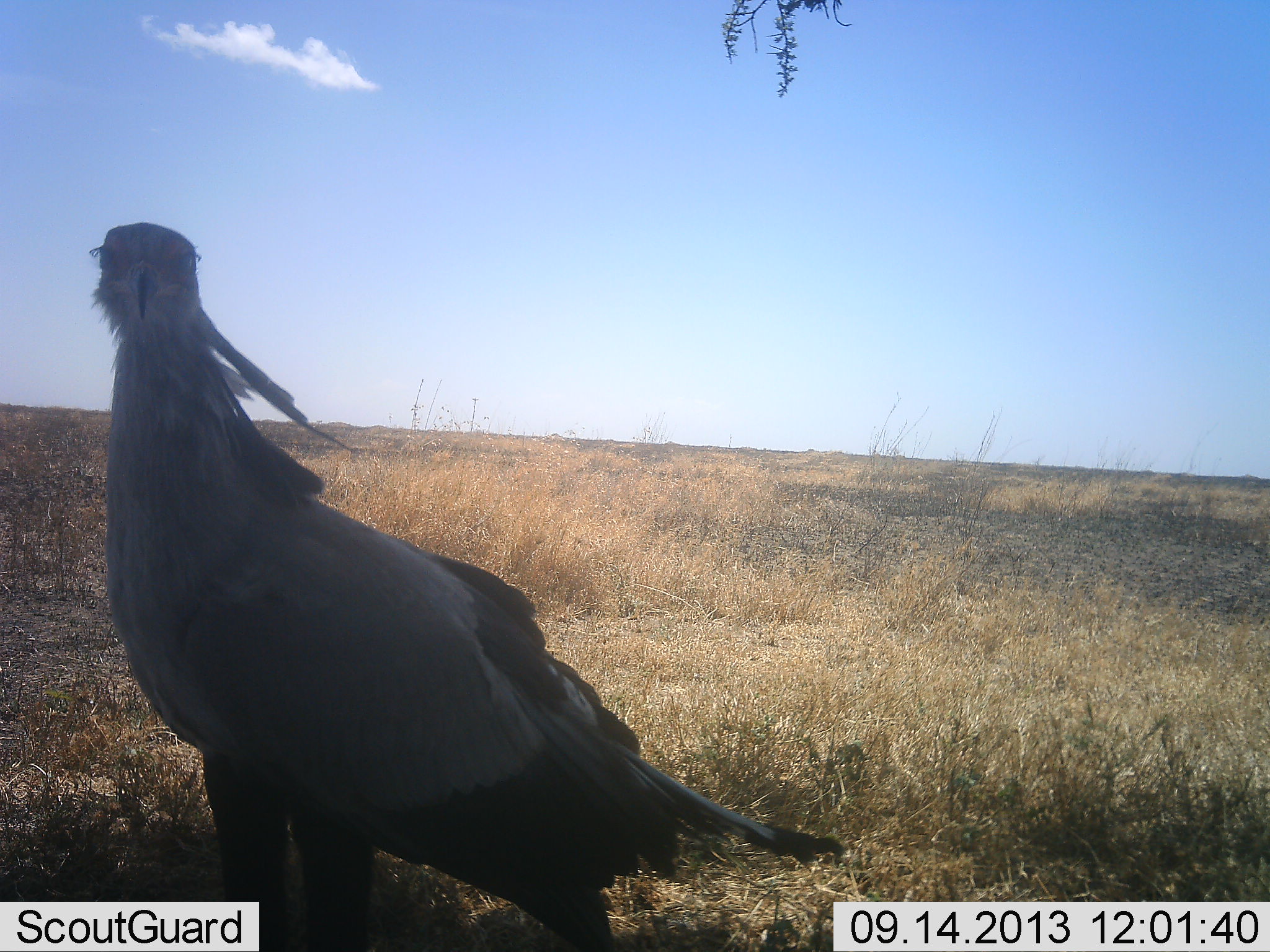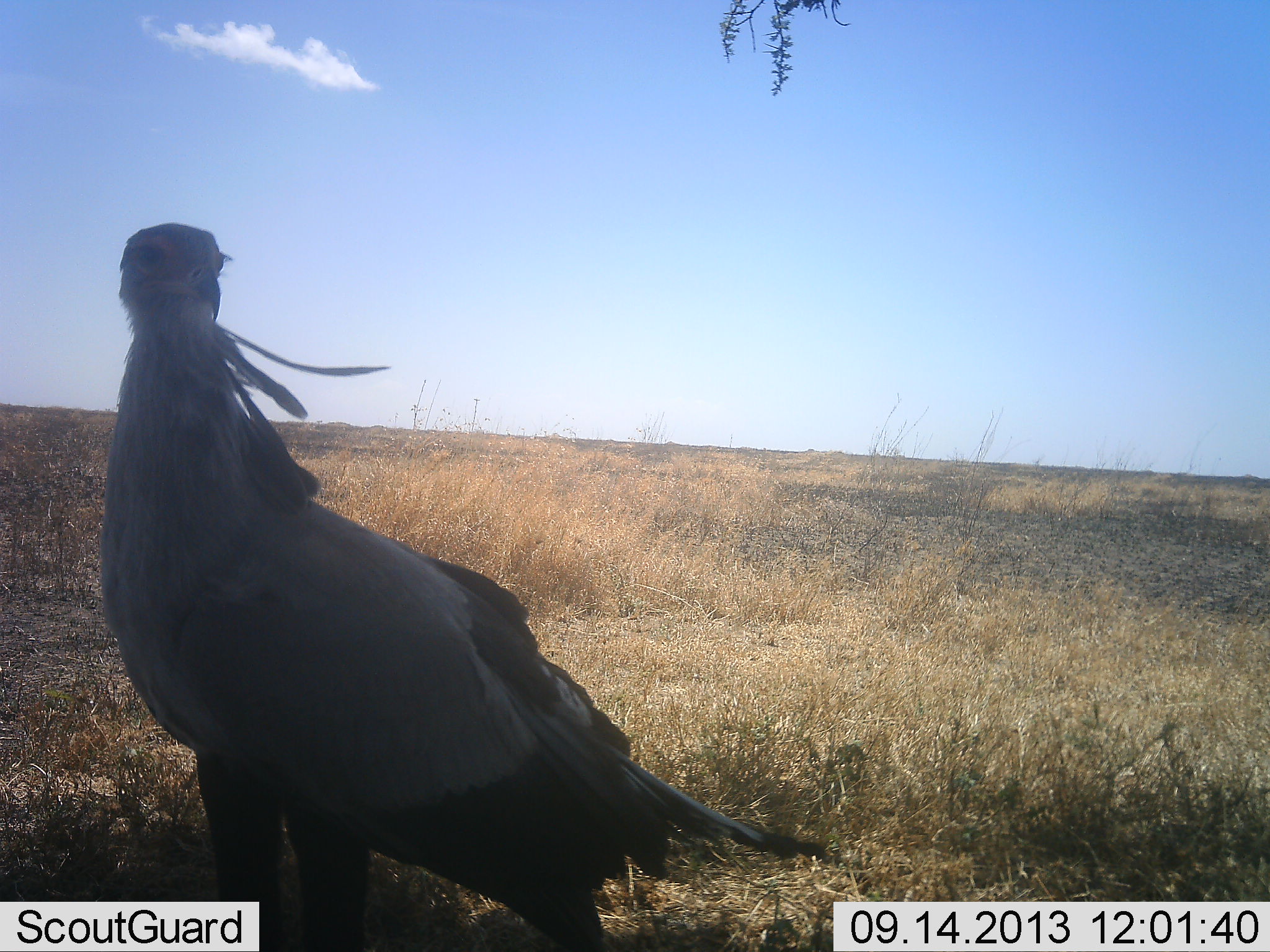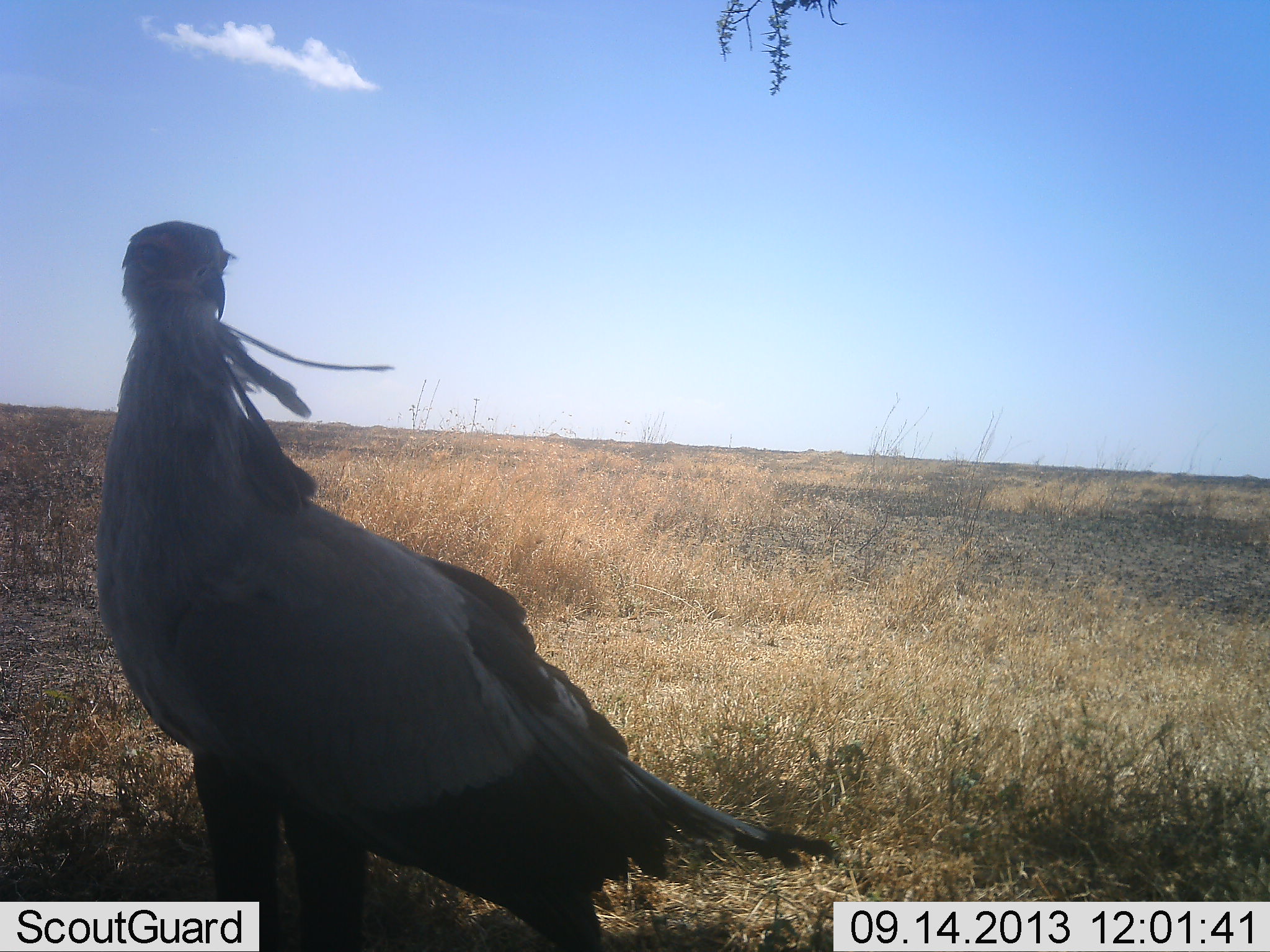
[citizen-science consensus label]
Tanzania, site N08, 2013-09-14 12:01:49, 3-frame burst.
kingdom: Animalia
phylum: Chordata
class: Aves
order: Accipitriformes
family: Sagittariidae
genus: Sagittarius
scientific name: Sagittarius serpentarius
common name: secretary bird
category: secretarybird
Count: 1.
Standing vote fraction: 100%.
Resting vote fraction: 0%.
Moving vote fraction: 0%.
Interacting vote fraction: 0%.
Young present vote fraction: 0%.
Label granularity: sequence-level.